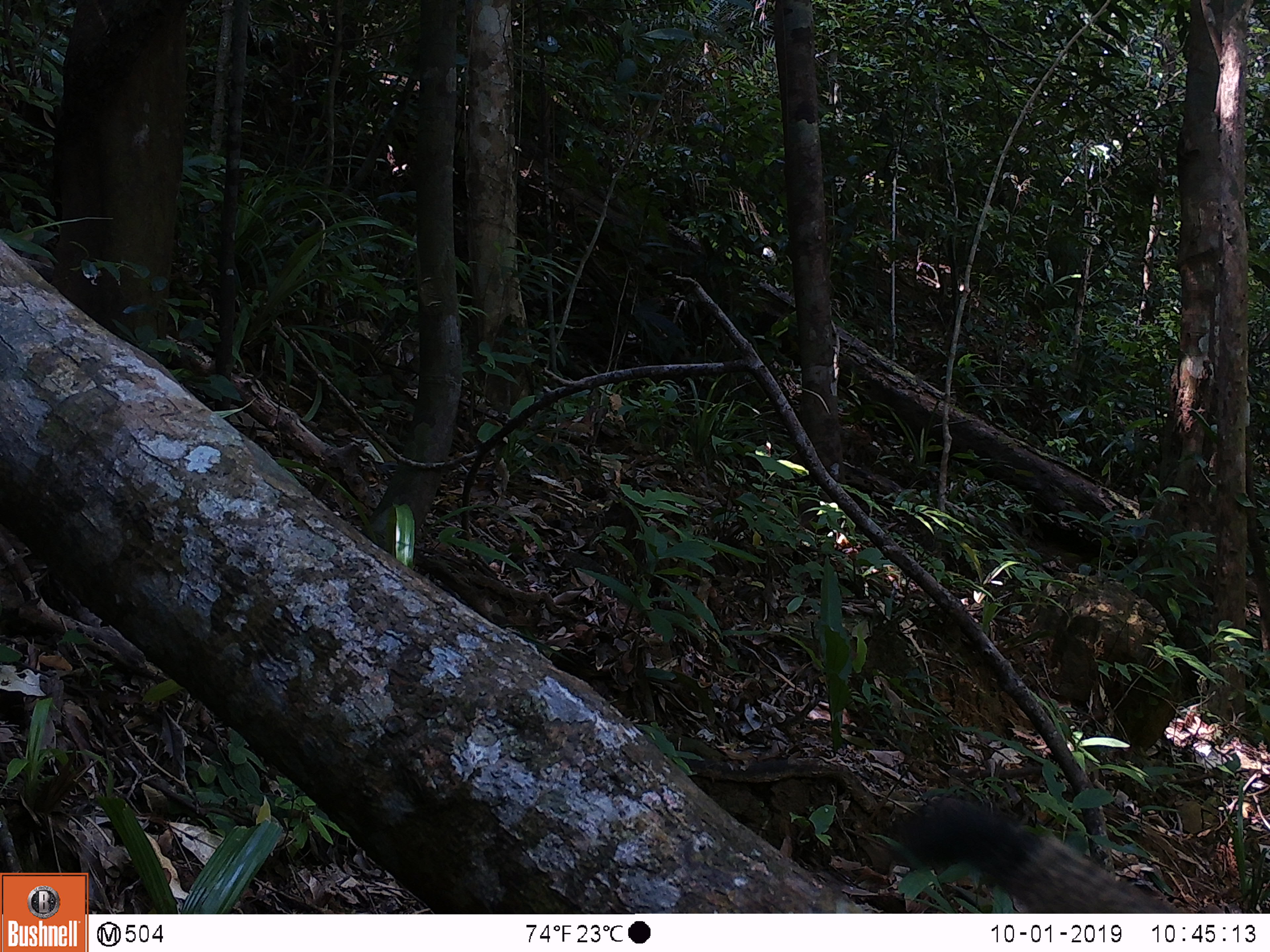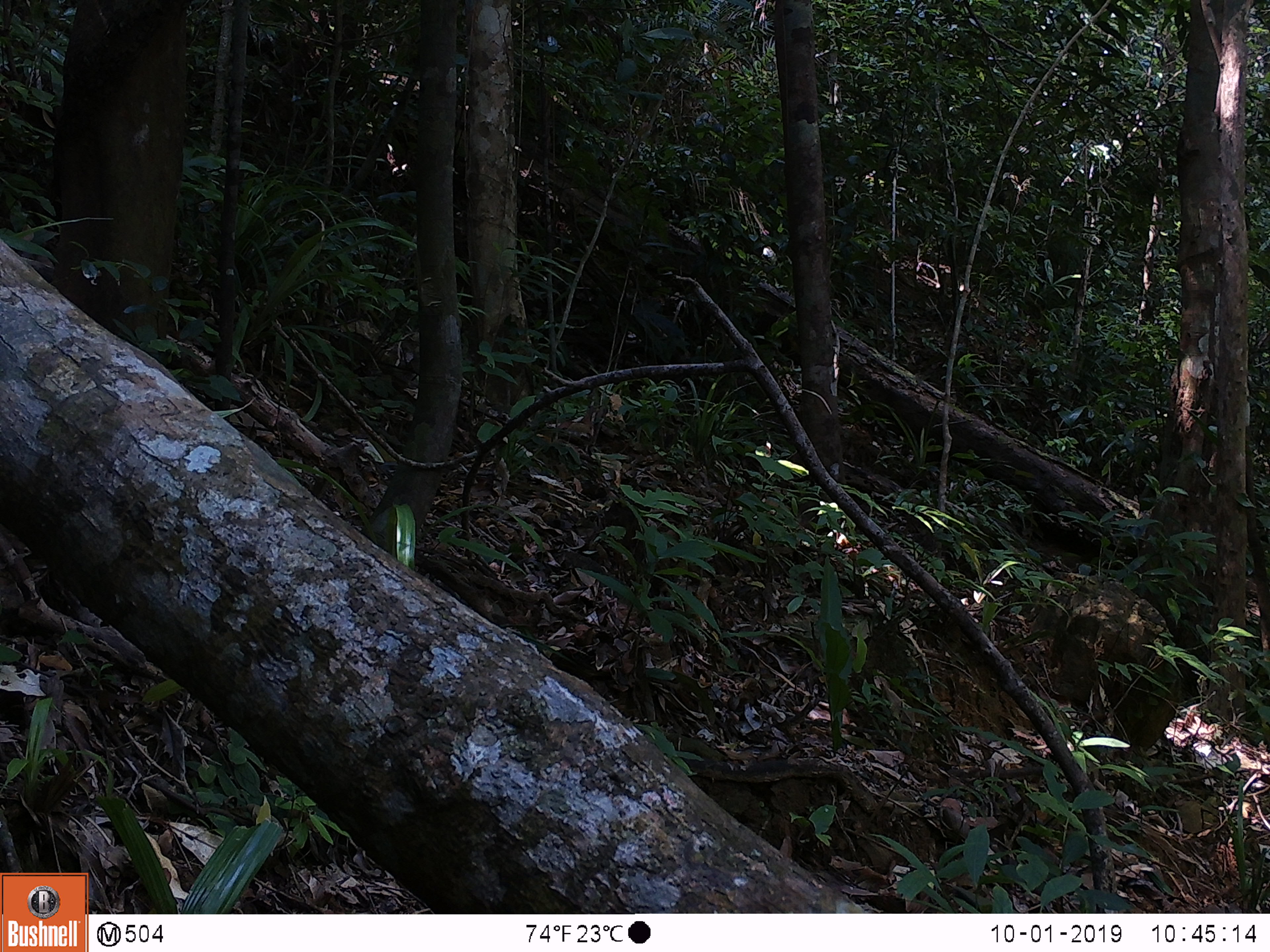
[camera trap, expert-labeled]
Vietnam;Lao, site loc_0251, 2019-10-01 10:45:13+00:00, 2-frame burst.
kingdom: Animalia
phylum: Chordata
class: Mammalia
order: Rodentia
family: Sciuridae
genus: Callosciurus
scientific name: Callosciurus erythraeus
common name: pallas's squirrel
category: pallass squirrel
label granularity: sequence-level